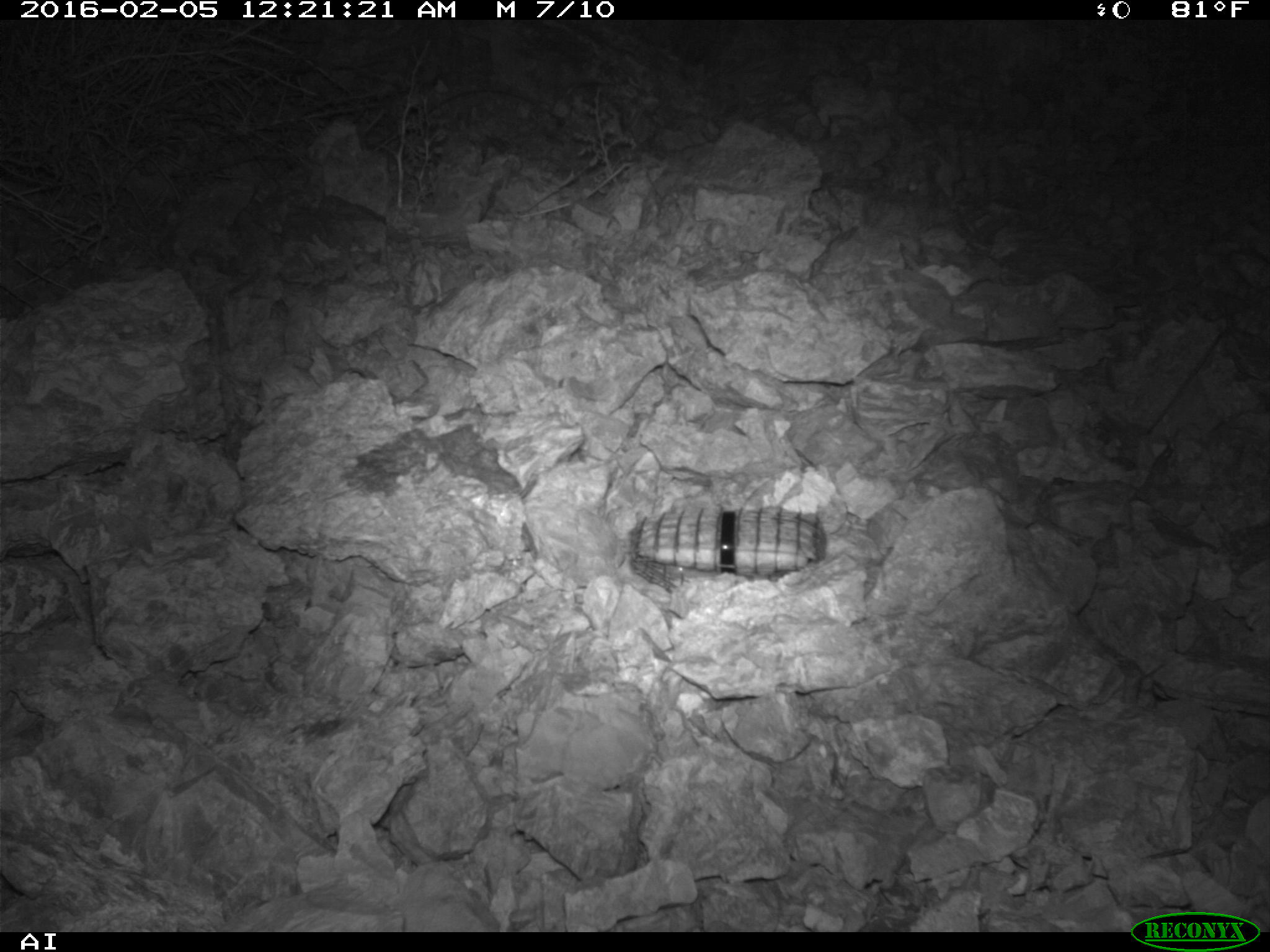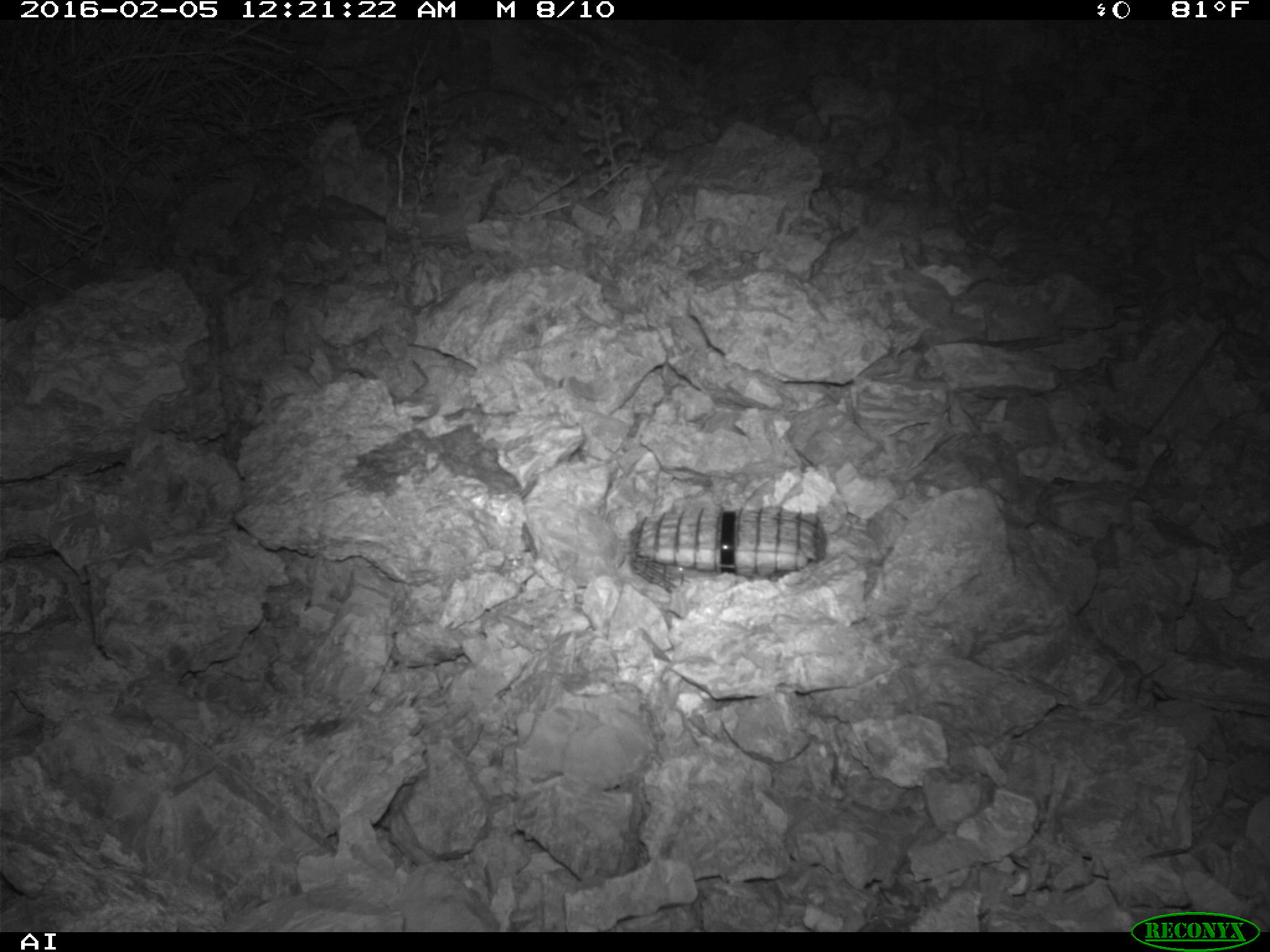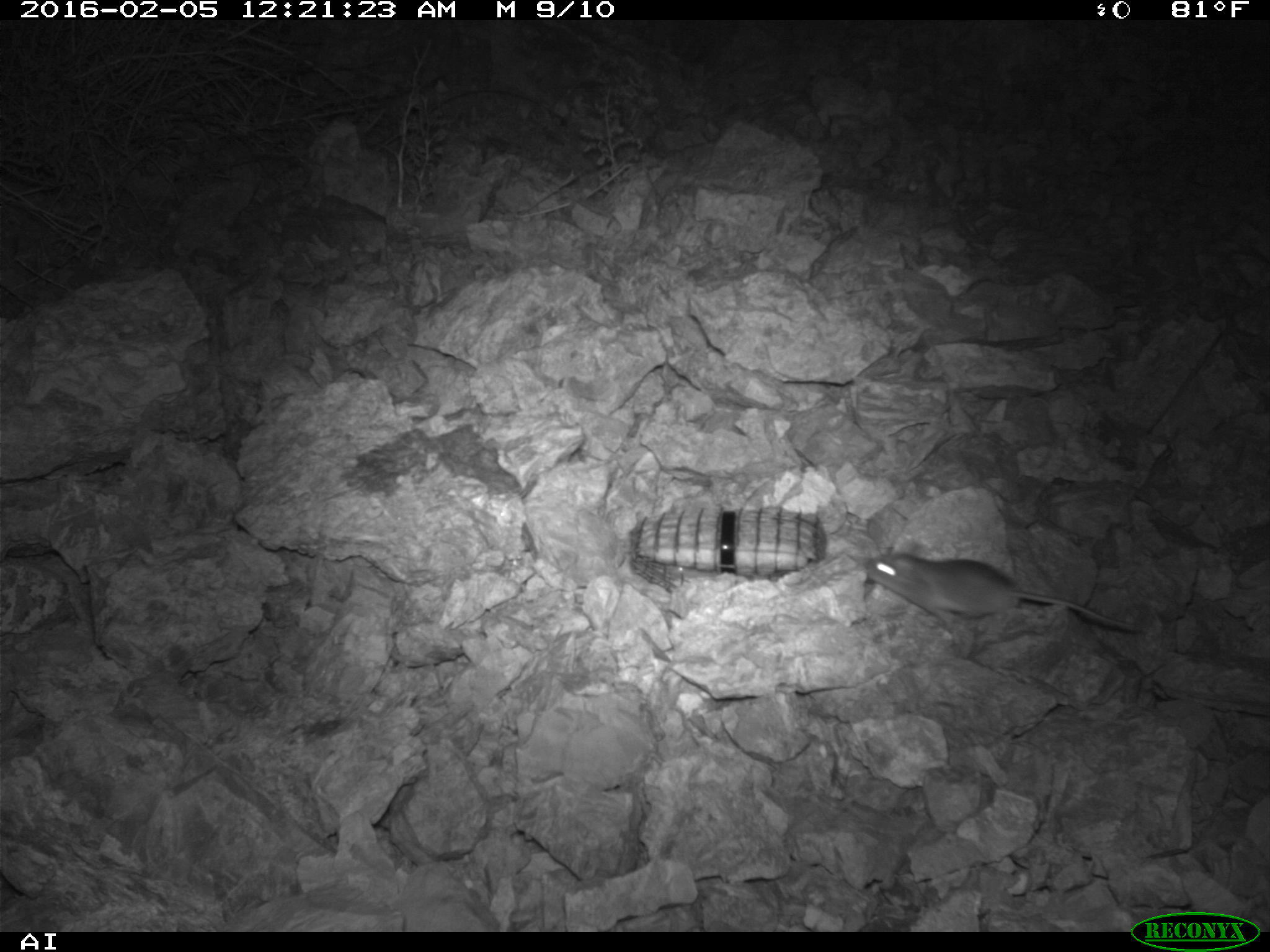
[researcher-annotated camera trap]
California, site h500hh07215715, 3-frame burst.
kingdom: Animalia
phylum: Chordata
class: Mammalia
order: Rodentia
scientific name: Rodentia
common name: rodent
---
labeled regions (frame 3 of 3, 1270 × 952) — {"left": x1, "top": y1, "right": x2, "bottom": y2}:
rodent: {"left": 862, "top": 549, "right": 1146, "bottom": 635}